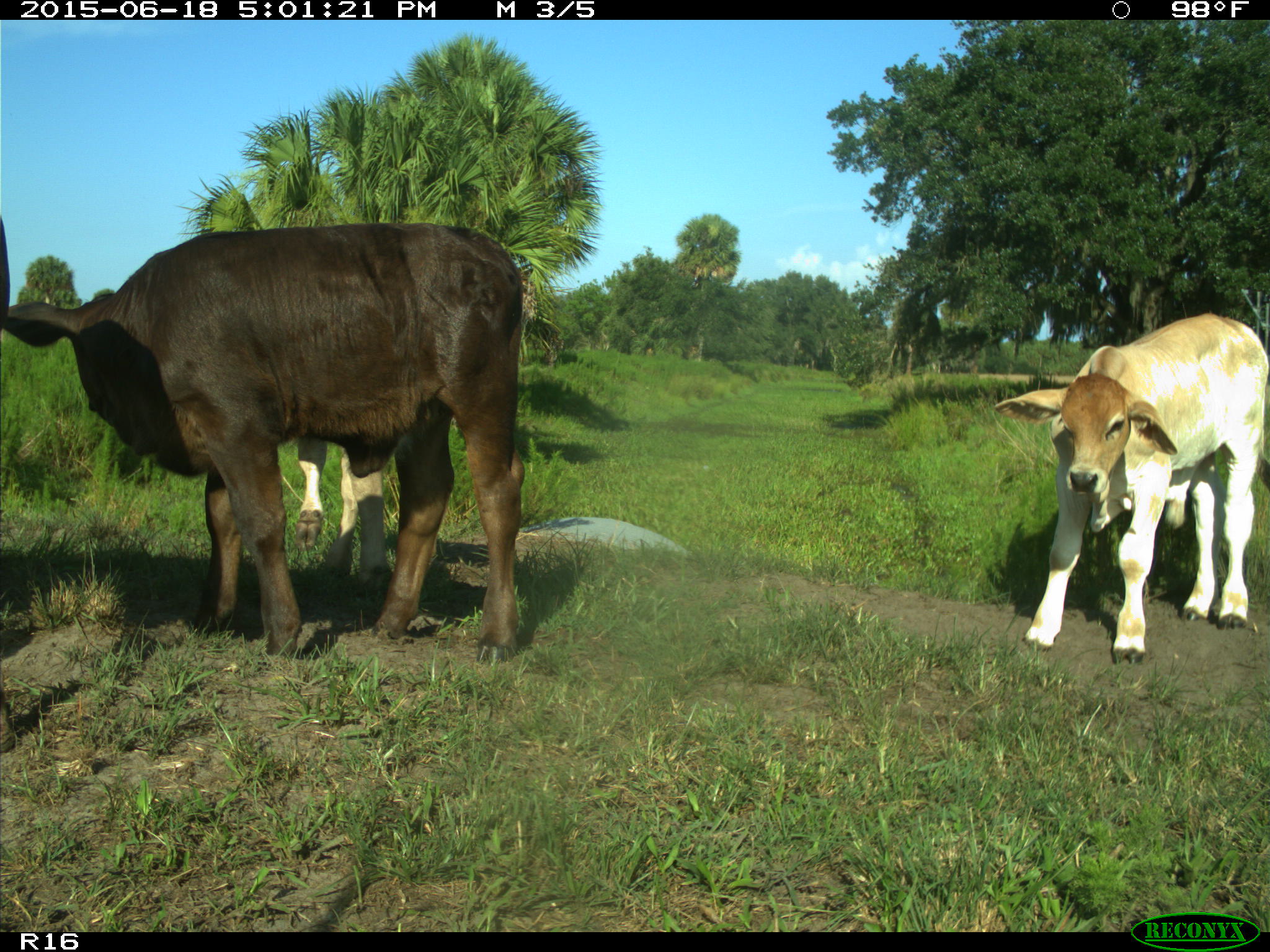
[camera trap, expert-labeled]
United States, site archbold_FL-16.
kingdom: Animalia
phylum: Chordata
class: Mammalia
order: Artiodactyla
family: Bovidae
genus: Bos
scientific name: Bos taurus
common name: domestic cow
Bos taurus (domestic cow).